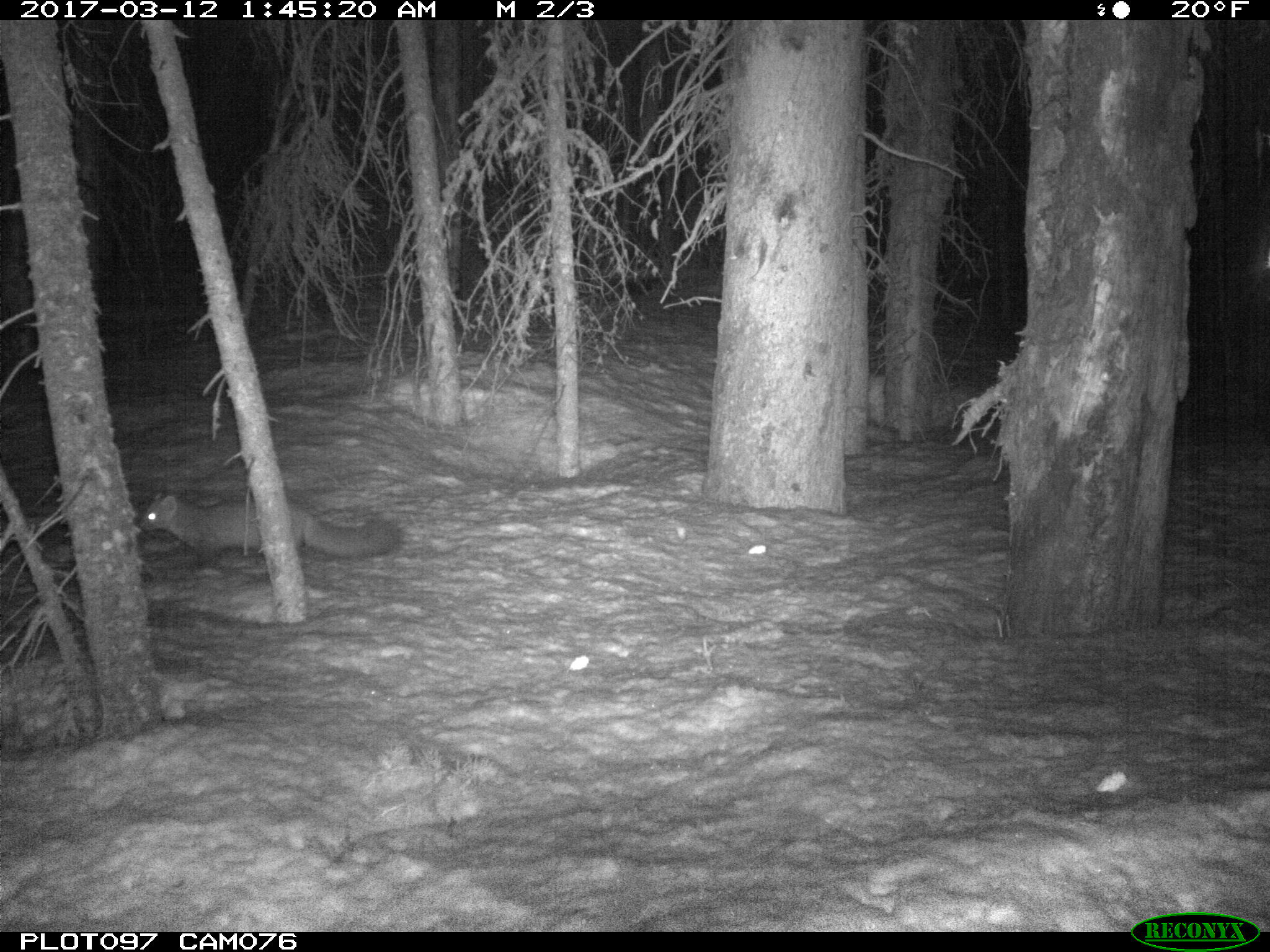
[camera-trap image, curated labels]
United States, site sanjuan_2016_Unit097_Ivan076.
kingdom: Animalia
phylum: Chordata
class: Mammalia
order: Carnivora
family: Mustelidae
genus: Martes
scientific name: Martes americana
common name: american marten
Martes americana (american marten).